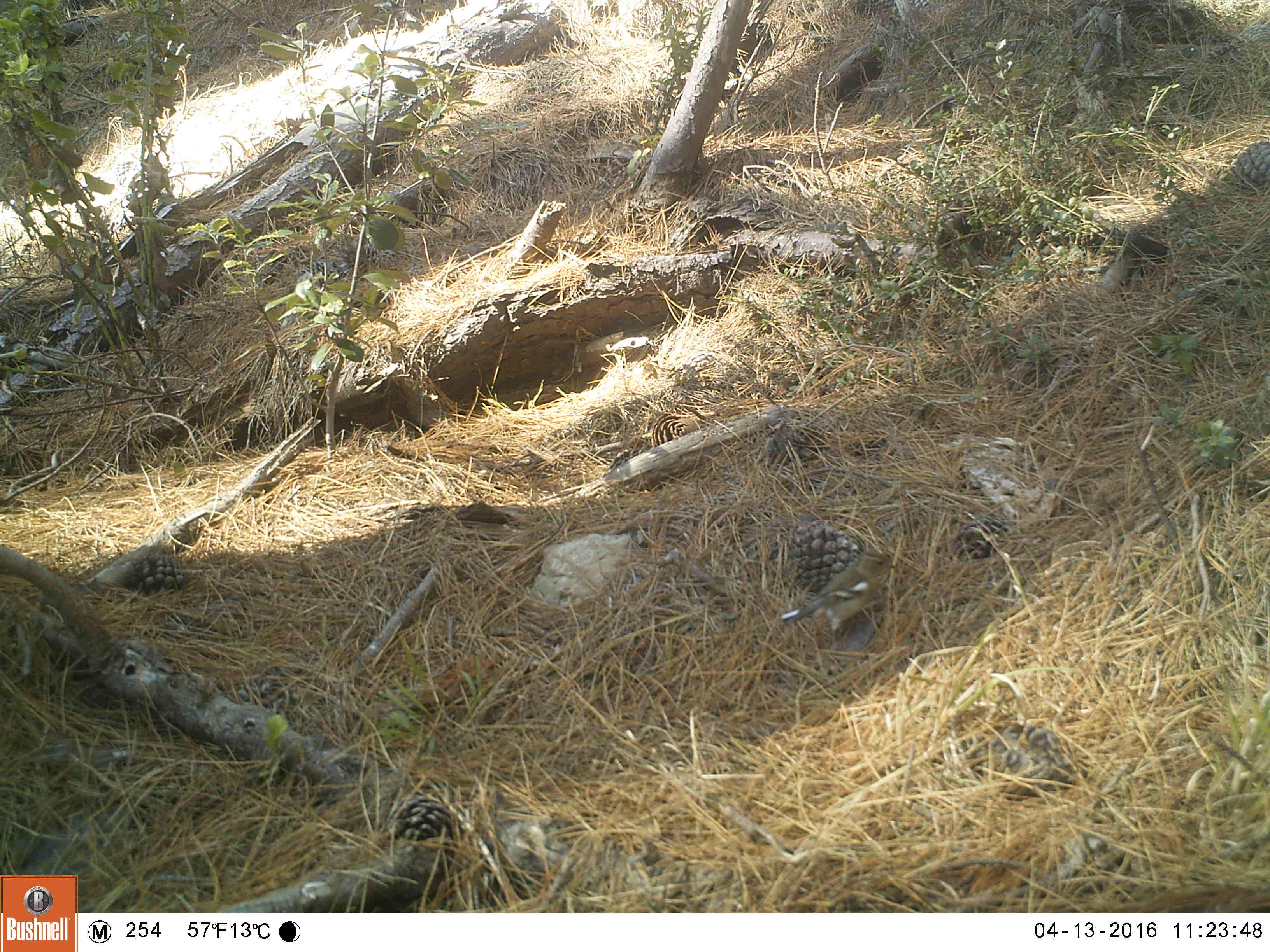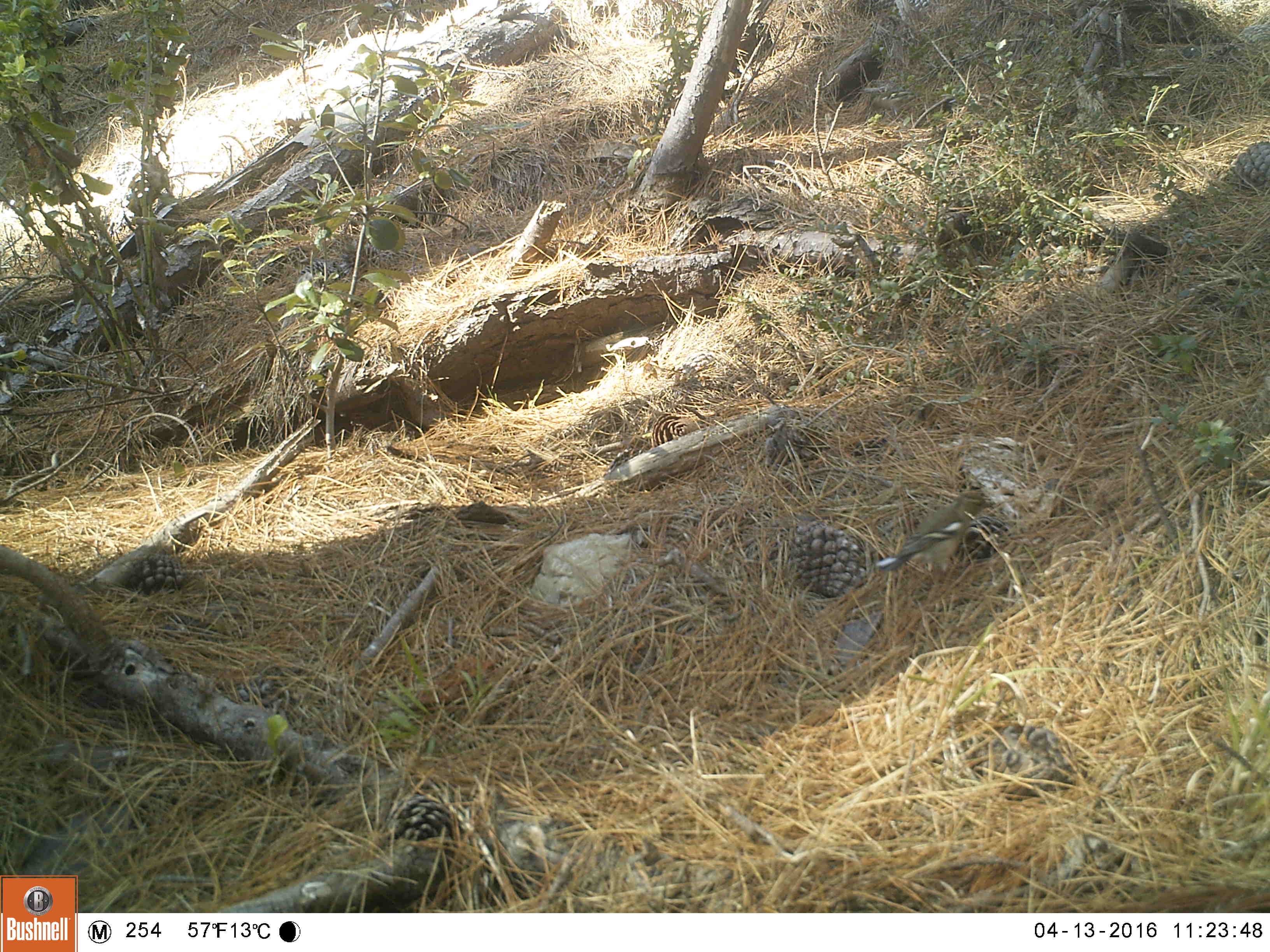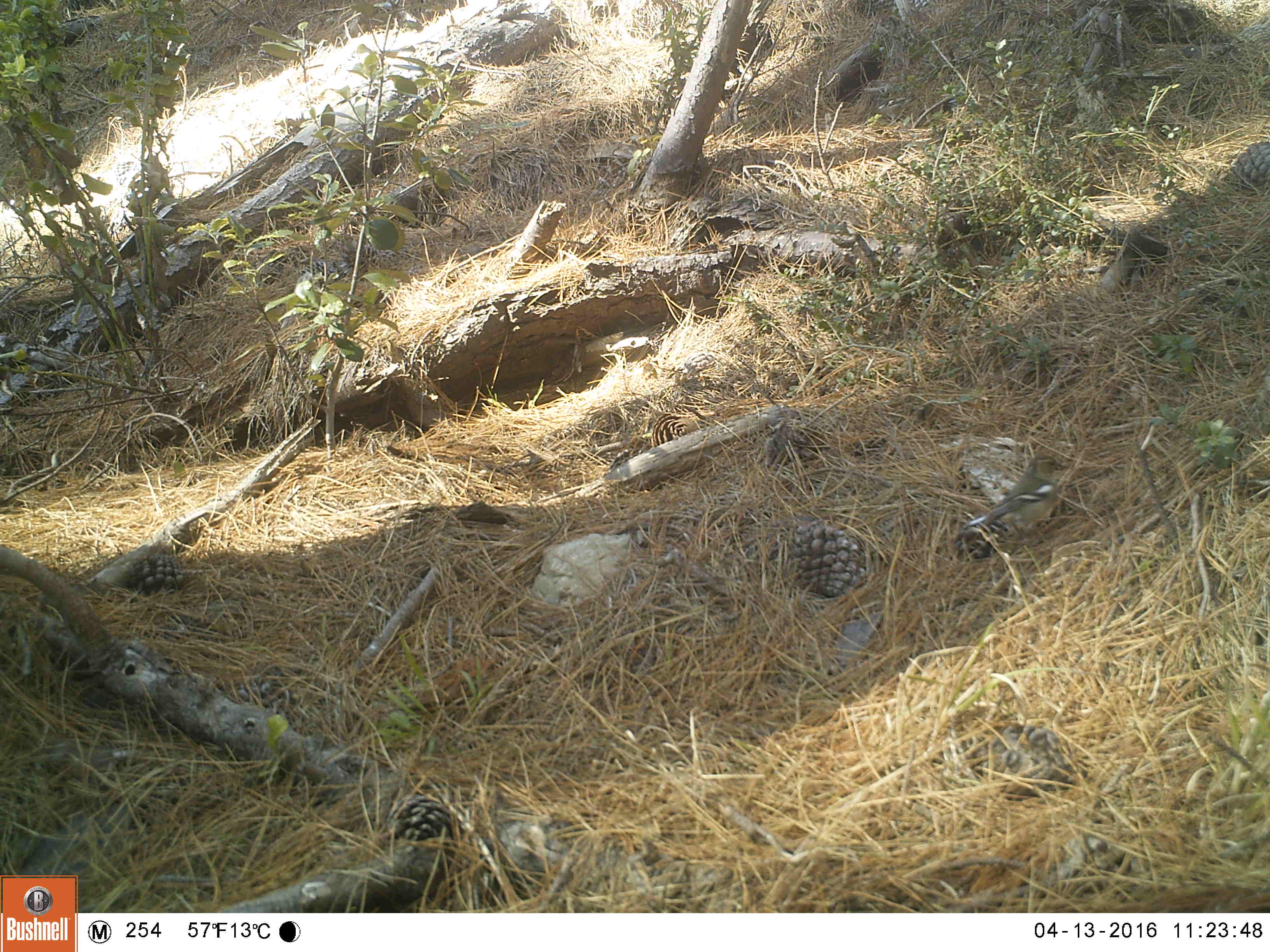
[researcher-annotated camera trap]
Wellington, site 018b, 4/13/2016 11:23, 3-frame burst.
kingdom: Animalia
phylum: Chordata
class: Aves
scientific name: Aves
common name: bird